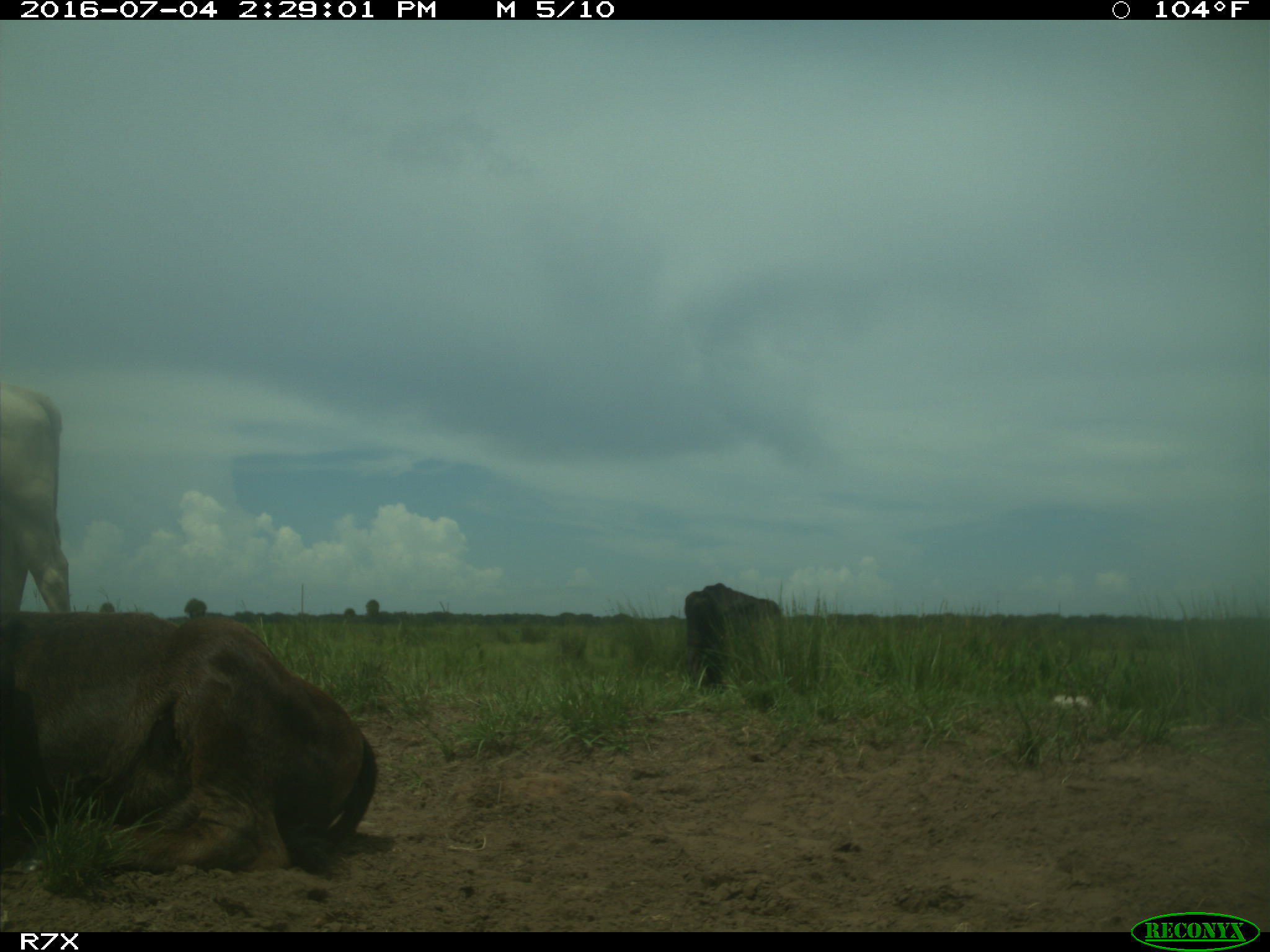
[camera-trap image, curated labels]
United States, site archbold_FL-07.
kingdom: Animalia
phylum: Chordata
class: Mammalia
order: Artiodactyla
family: Bovidae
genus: Bos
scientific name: Bos taurus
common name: domestic cow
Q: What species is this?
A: Bos taurus (domestic cow).